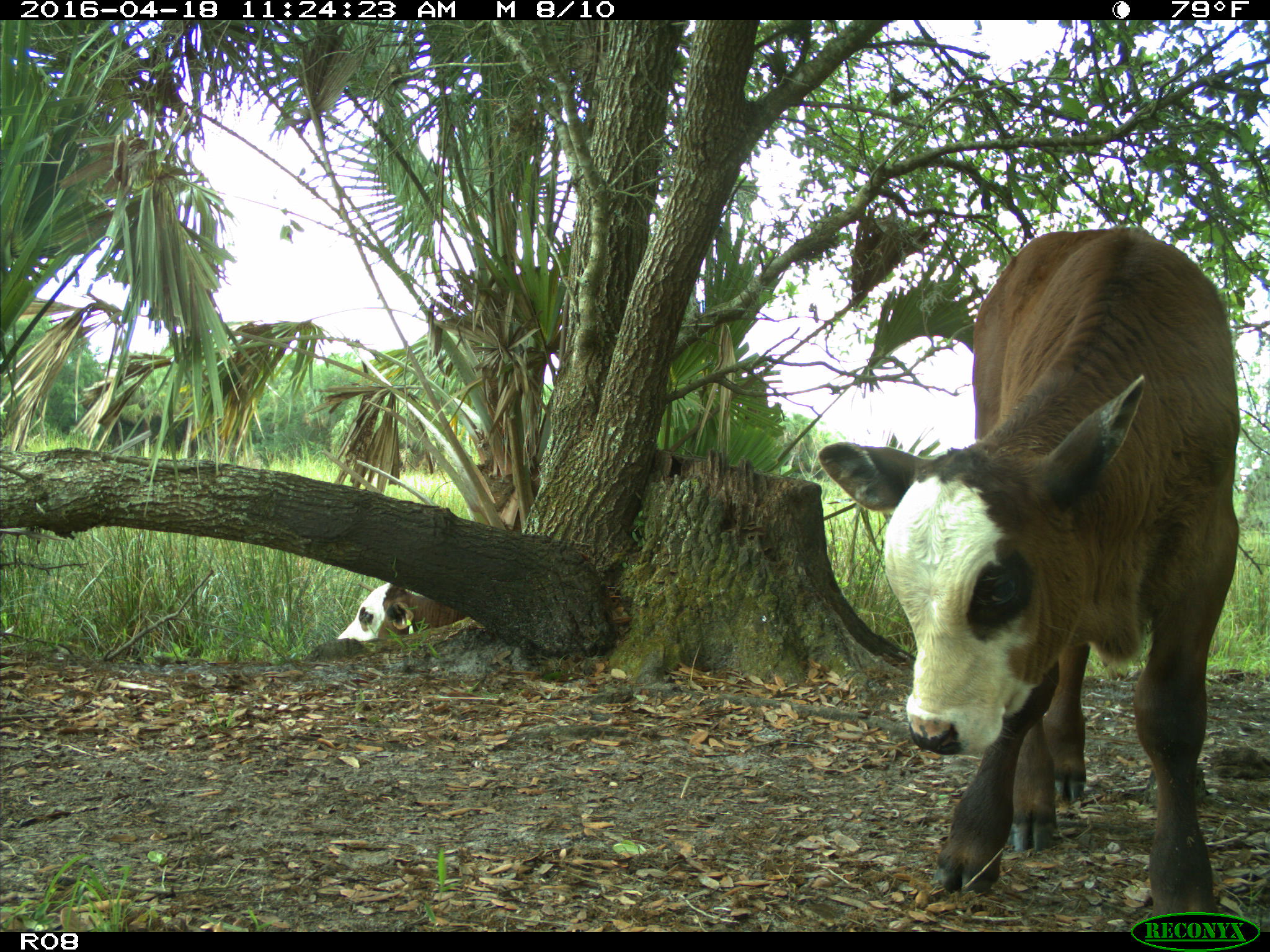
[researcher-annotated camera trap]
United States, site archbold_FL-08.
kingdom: Animalia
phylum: Chordata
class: Mammalia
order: Artiodactyla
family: Bovidae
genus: Bos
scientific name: Bos taurus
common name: domestic cow